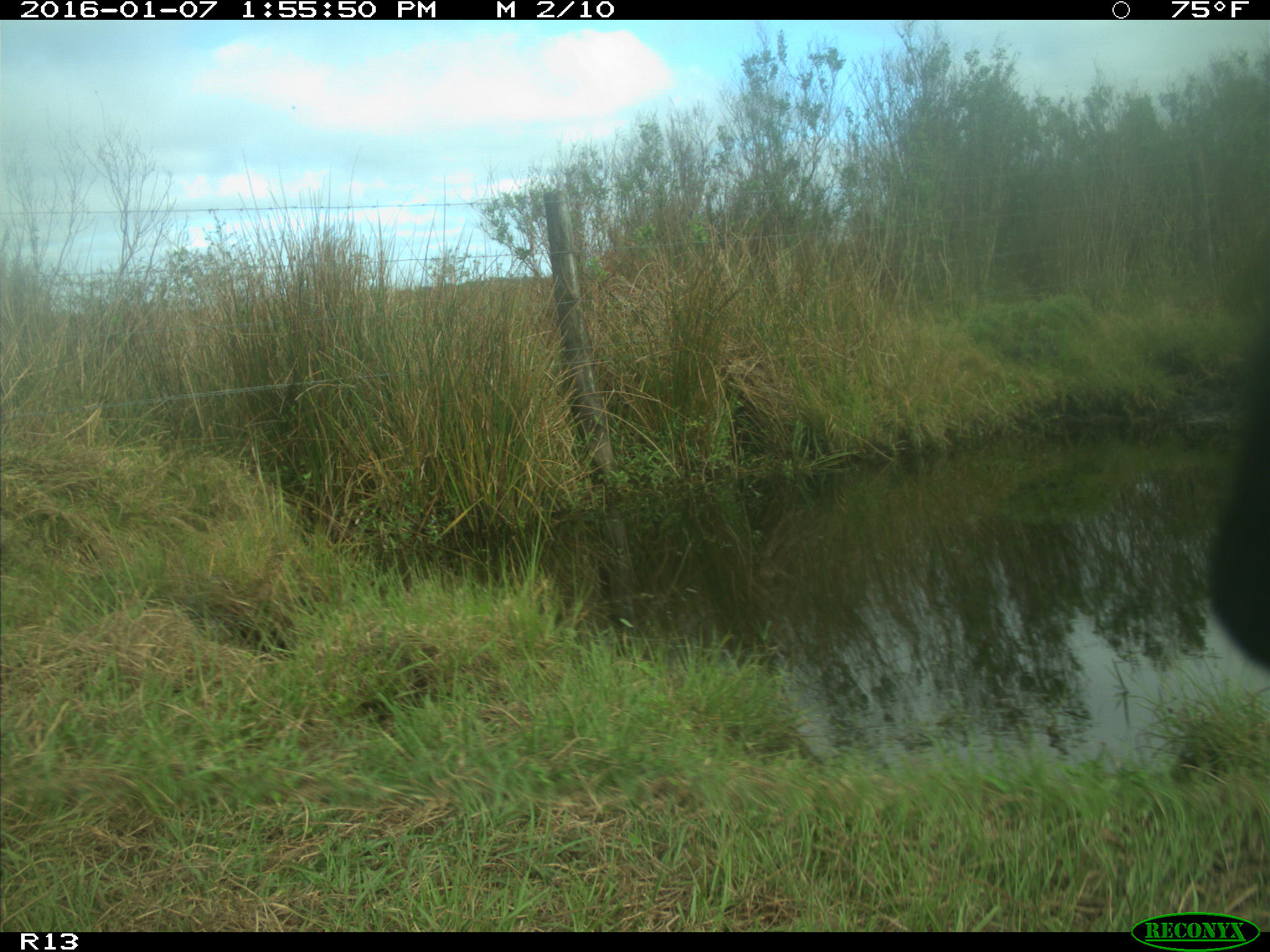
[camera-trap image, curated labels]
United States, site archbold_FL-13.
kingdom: Animalia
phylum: Chordata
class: Mammalia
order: Artiodactyla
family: Bovidae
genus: Bos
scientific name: Bos taurus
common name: domestic cow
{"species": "Bos taurus (domestic cow)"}